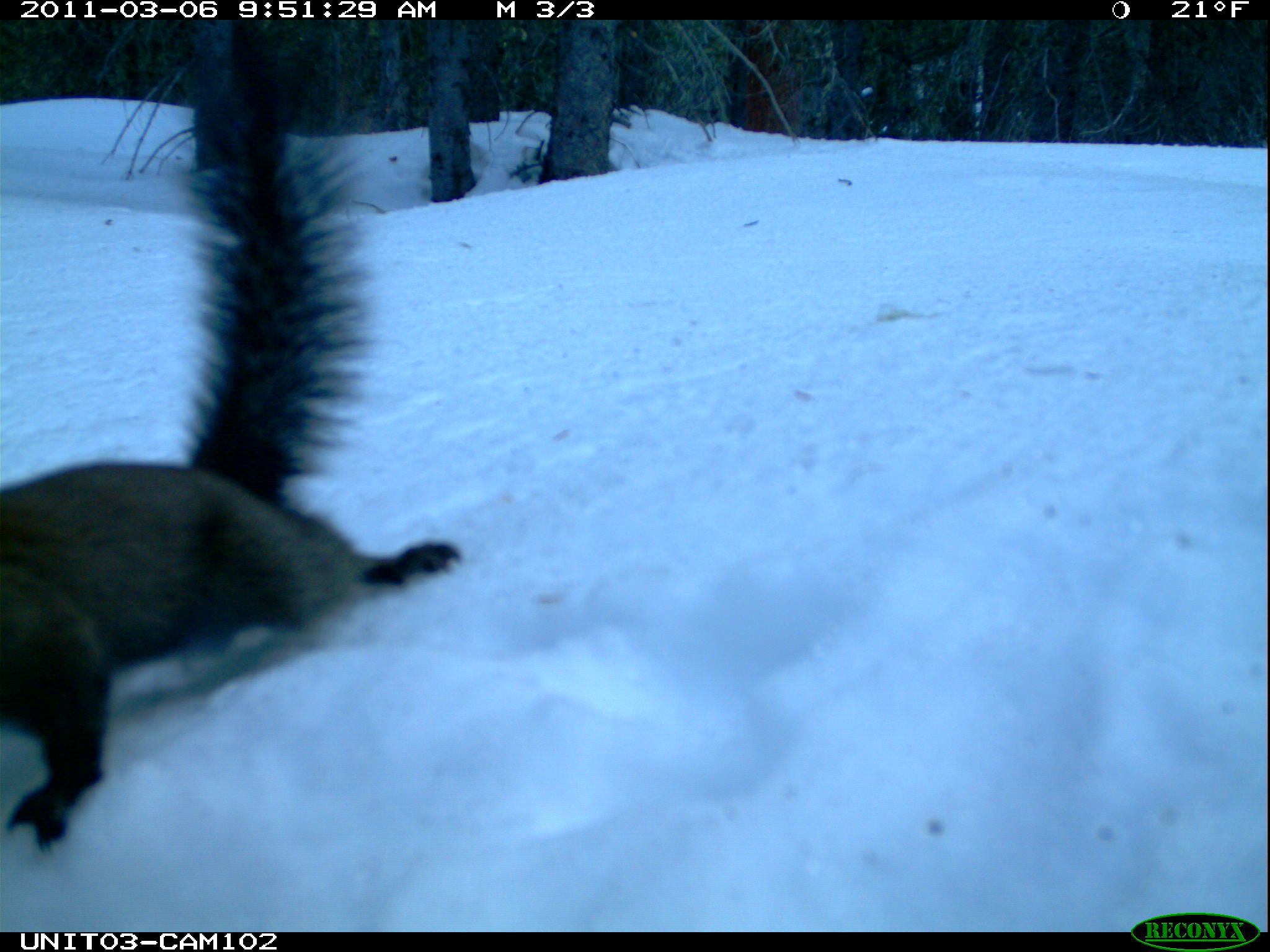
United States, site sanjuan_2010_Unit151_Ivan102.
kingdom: Animalia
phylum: Chordata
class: Mammalia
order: Rodentia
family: Sciuridae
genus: Tamiasciurus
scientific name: Tamiasciurus hudsonicus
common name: american red squirrel